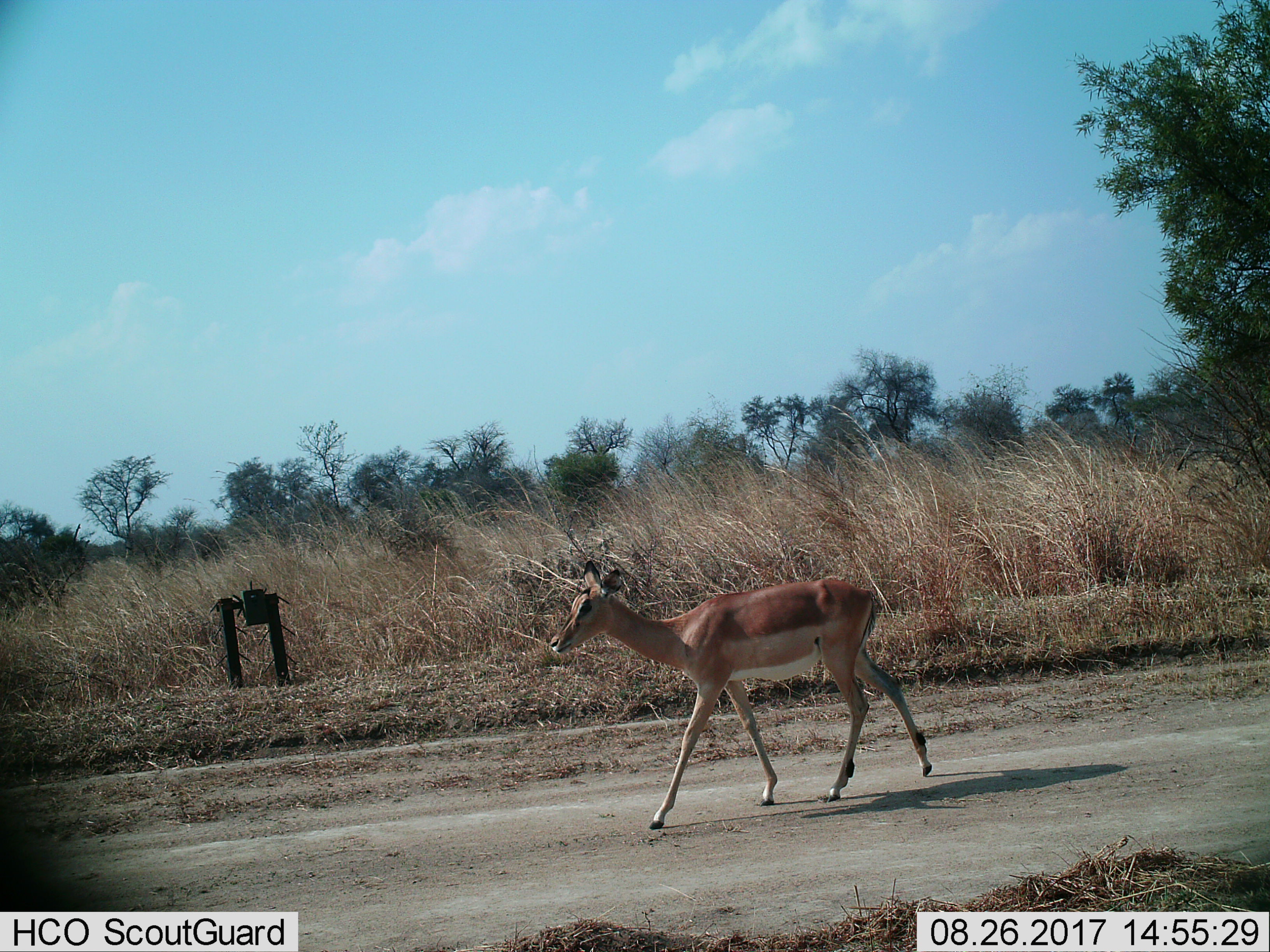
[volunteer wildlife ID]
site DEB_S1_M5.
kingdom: Animalia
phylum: Chordata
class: Mammalia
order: Artiodactyla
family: Bovidae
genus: Aepyceros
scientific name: Aepyceros melampus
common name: impala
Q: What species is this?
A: Impala (Aepyceros melampus).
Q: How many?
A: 1.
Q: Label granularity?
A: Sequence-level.